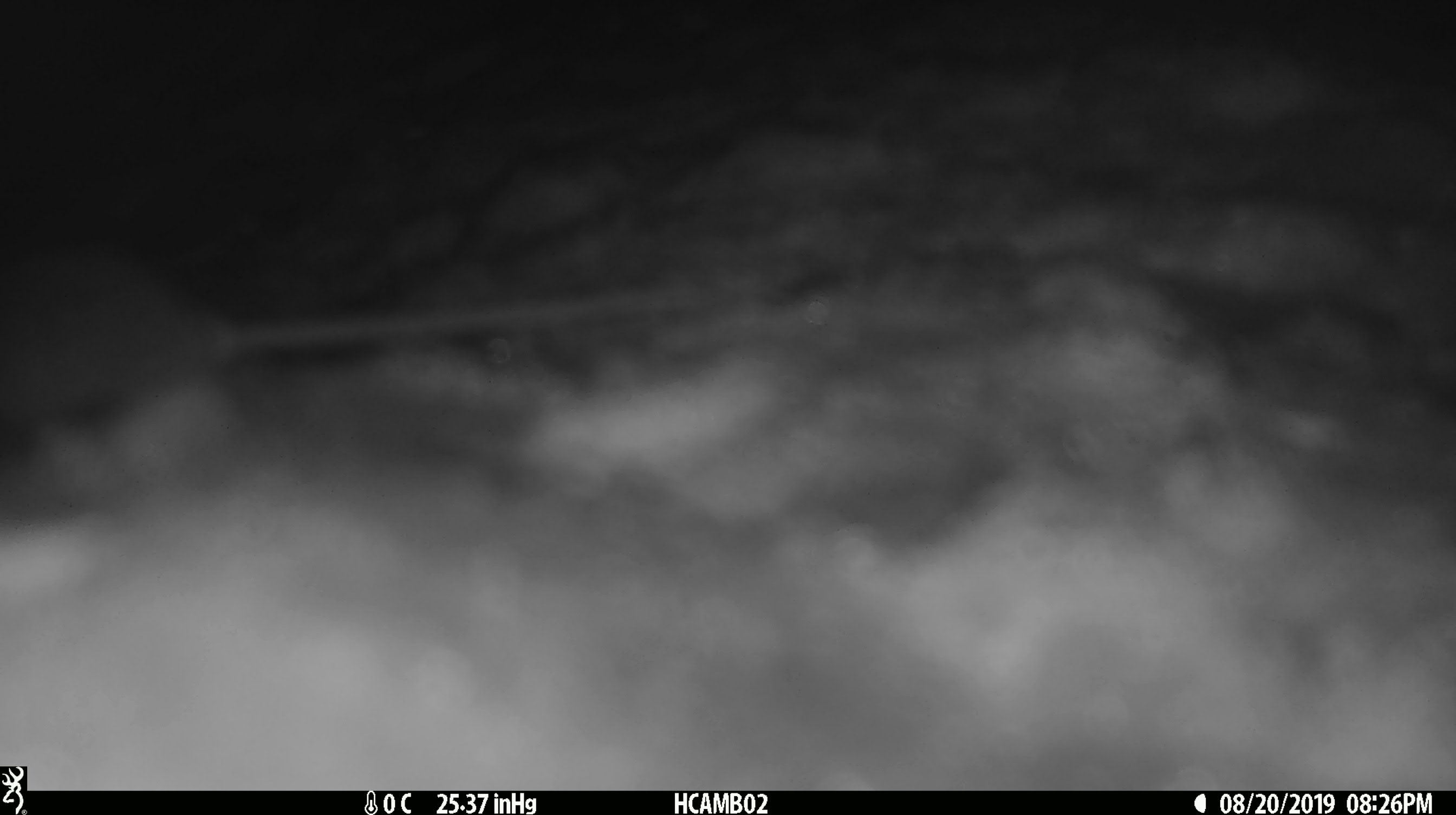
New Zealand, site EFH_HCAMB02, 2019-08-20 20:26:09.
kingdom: Animalia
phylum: Chordata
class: Mammalia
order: Rodentia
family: Muridae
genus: Mus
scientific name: Mus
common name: mouse